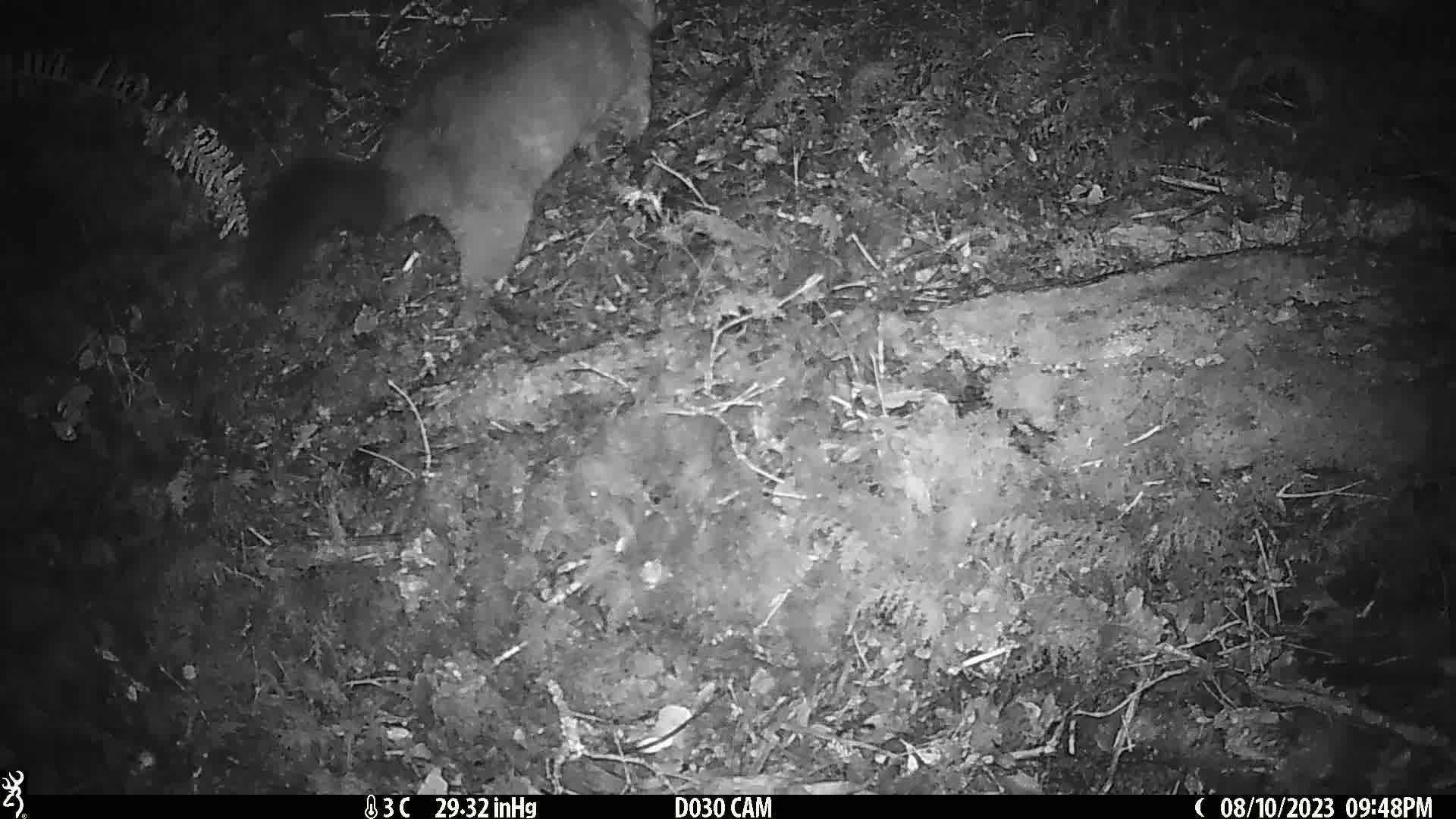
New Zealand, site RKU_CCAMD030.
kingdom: Animalia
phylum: Chordata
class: Mammalia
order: Diprotodontia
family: Phalangeridae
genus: Trichosurus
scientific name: Trichosurus vulpecula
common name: common brushtail possum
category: possum